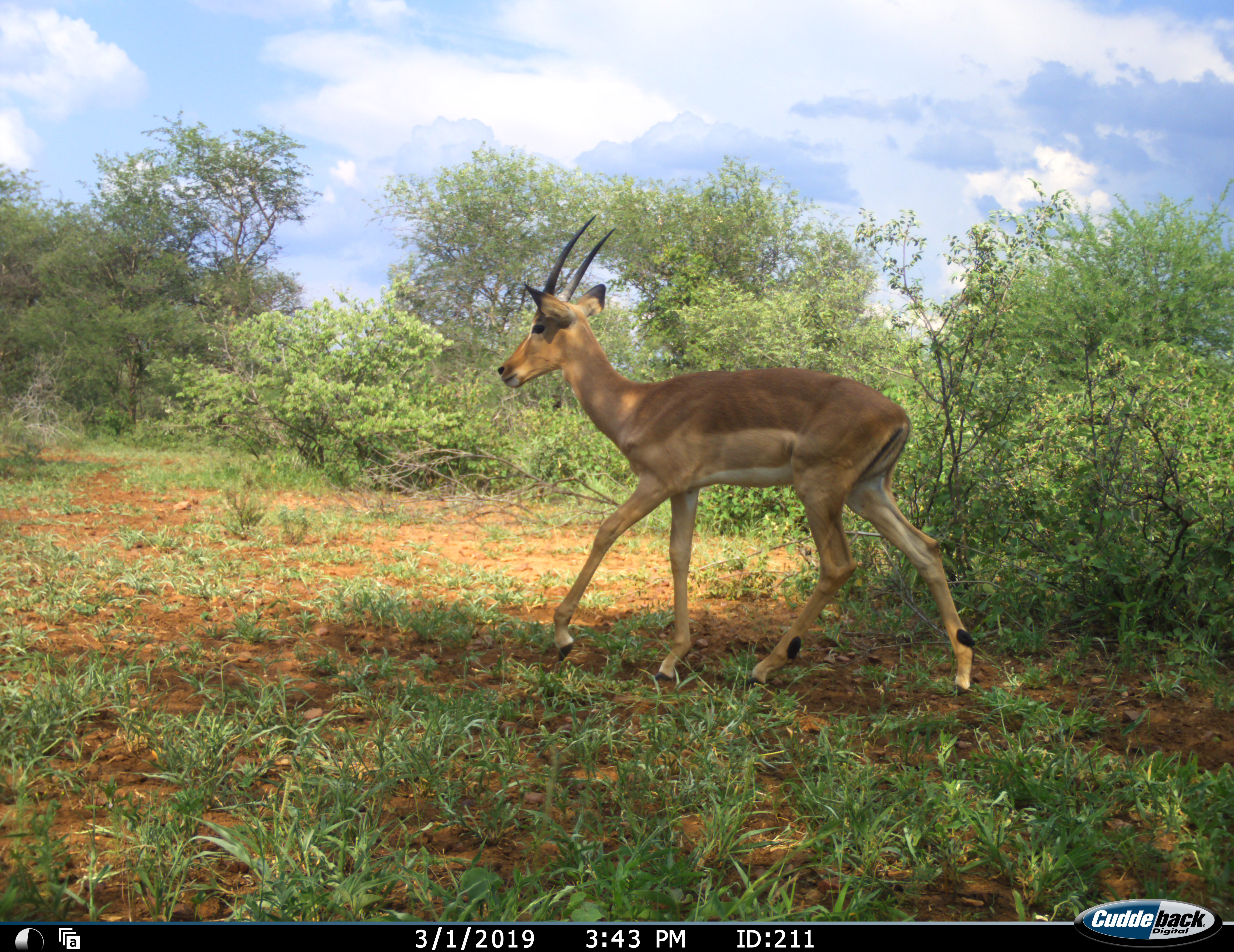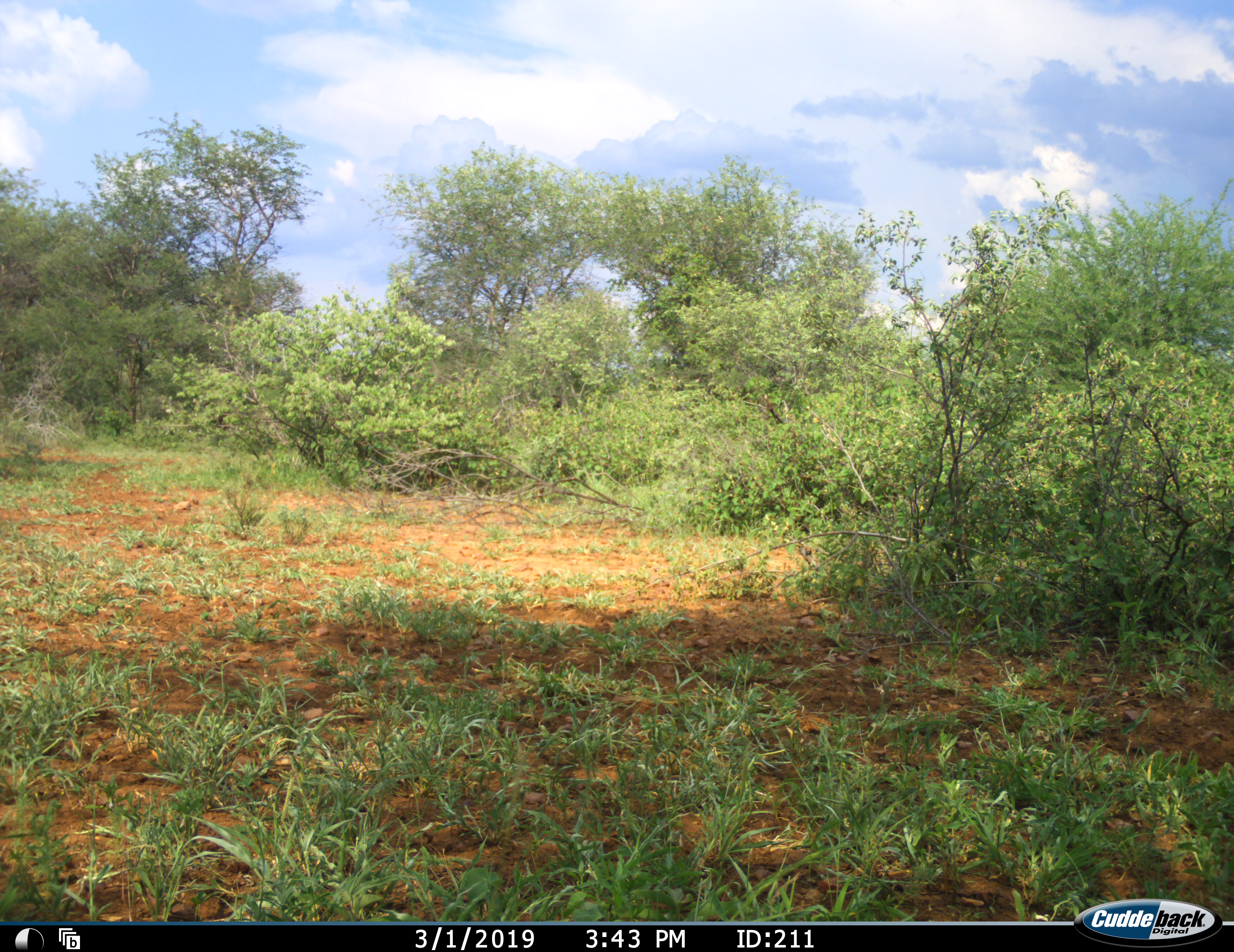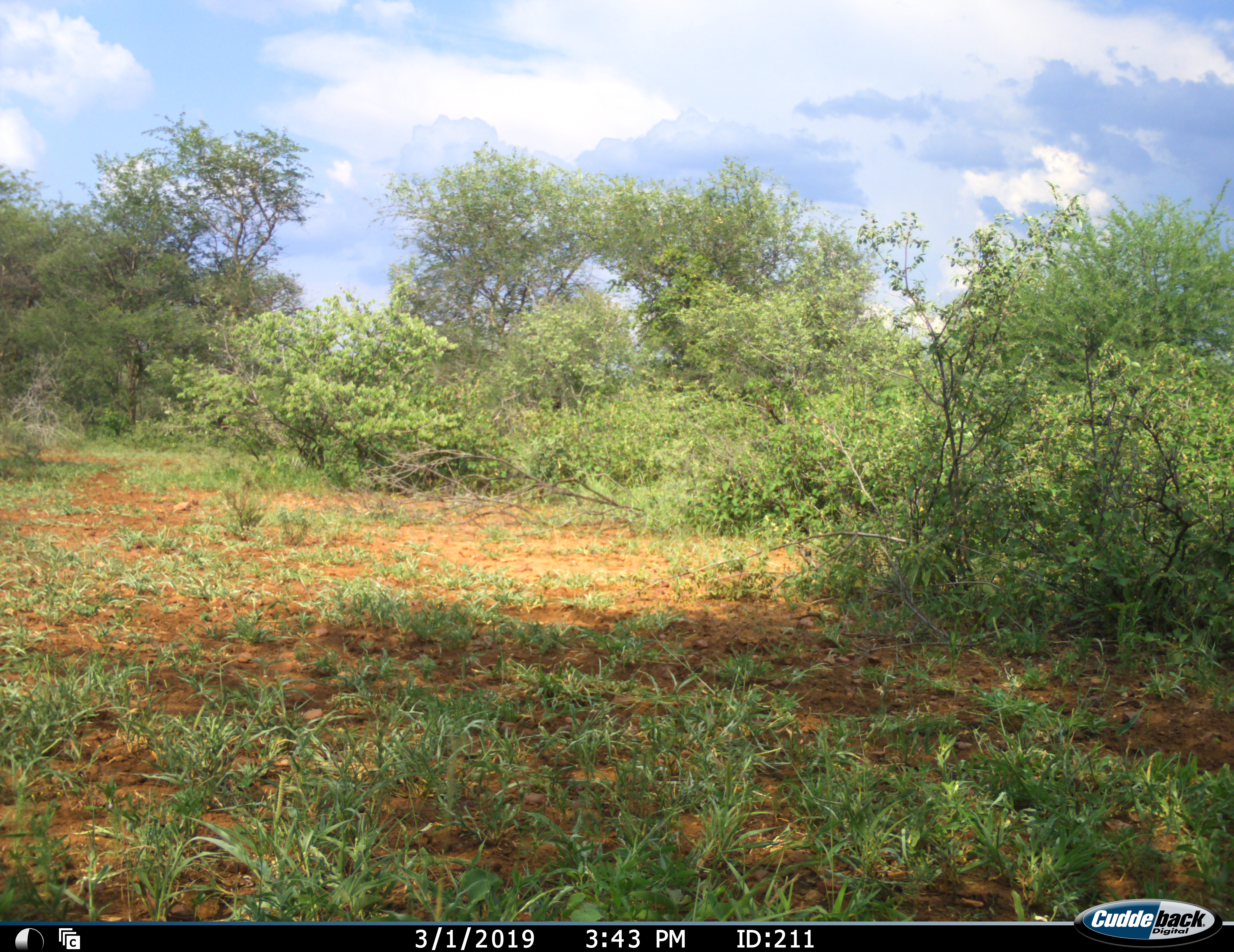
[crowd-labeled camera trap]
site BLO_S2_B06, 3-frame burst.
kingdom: Animalia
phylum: Chordata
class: Mammalia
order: Artiodactyla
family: Bovidae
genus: Aepyceros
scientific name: Aepyceros melampus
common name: impala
Impala (Aepyceros melampus), count 1. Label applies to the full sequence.